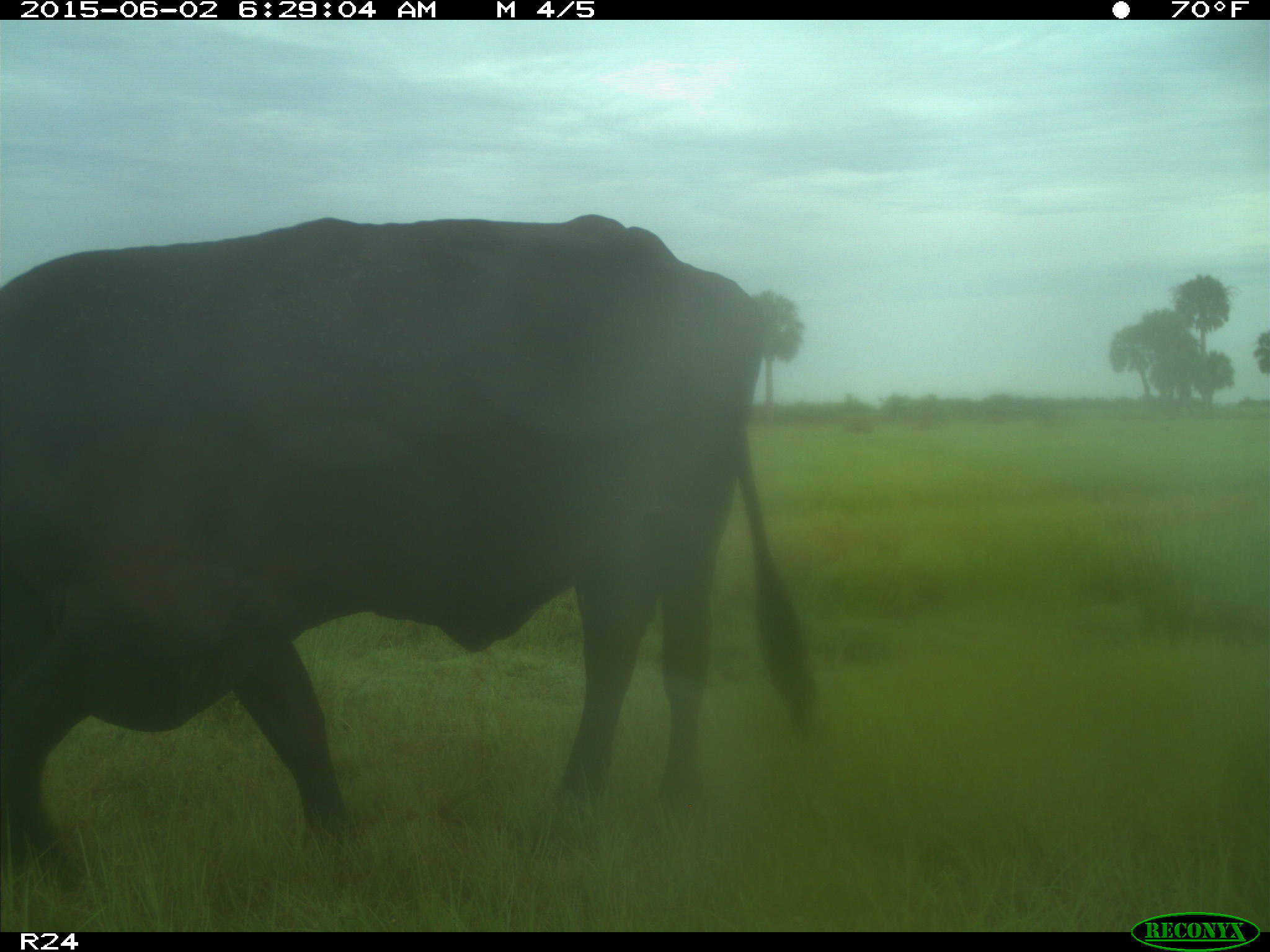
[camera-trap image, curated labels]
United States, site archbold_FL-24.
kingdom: Animalia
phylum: Chordata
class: Mammalia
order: Artiodactyla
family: Bovidae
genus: Bos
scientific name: Bos taurus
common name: domestic cow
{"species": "Bos taurus (domestic cow)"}